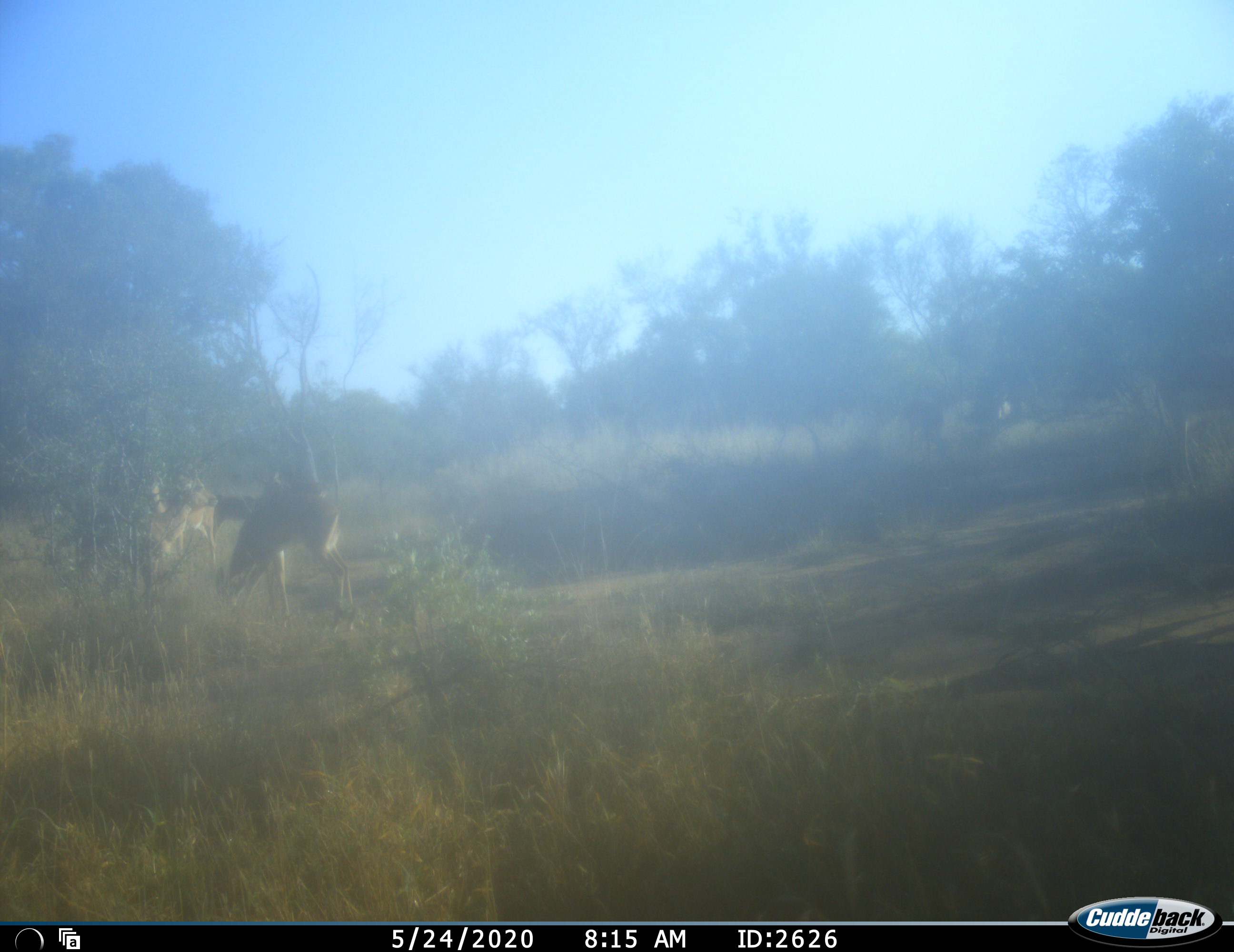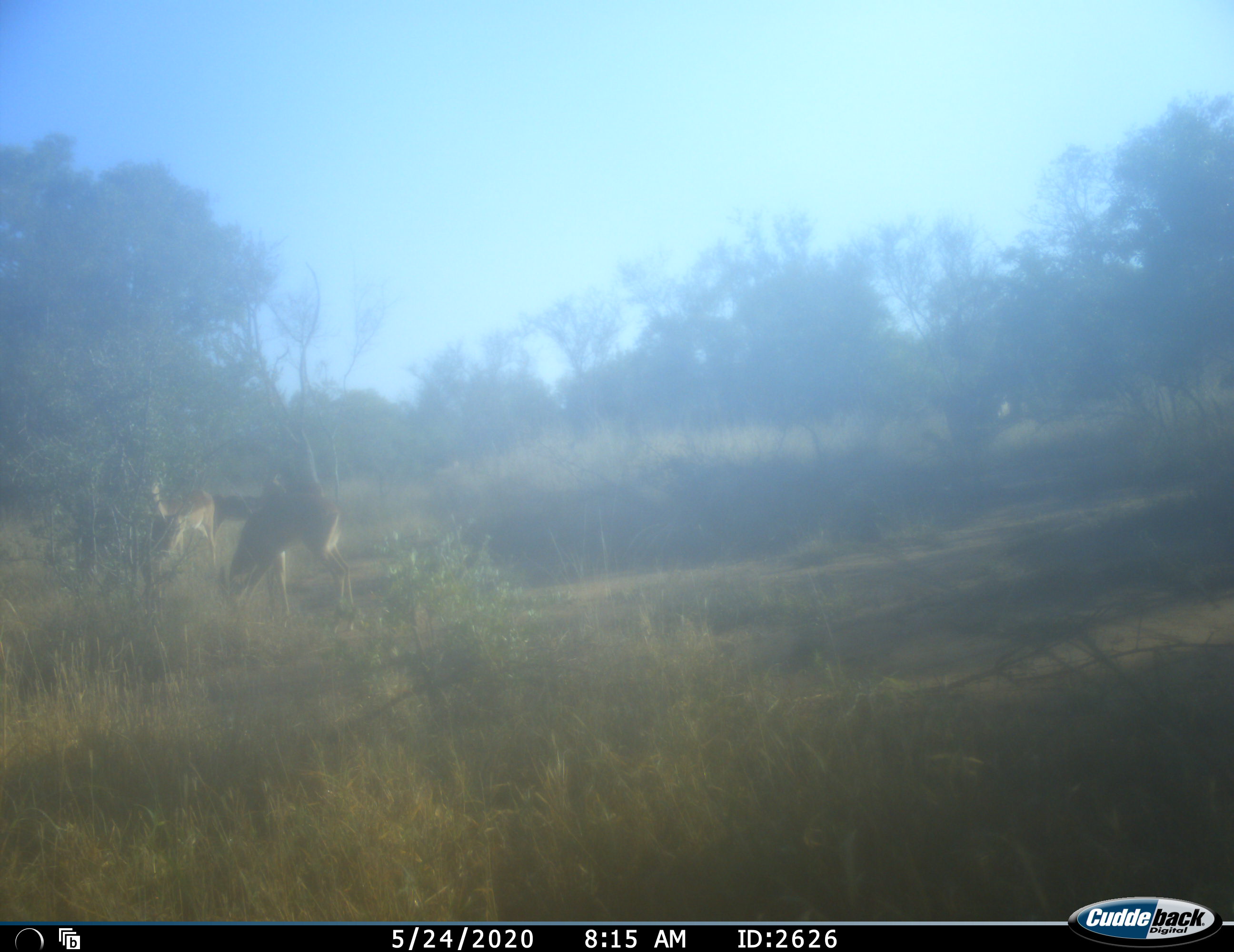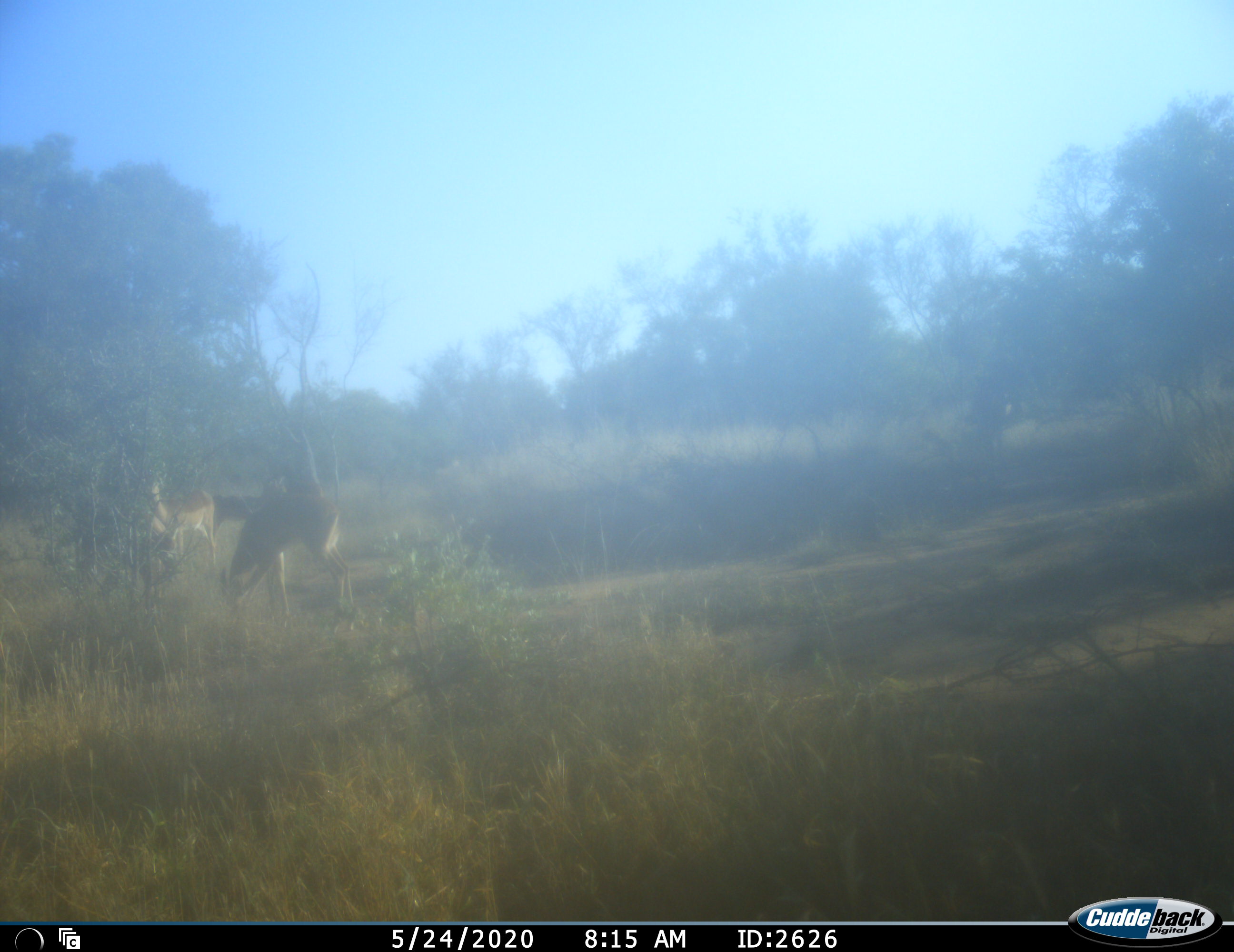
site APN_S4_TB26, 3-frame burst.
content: unidentified animal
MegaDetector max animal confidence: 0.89